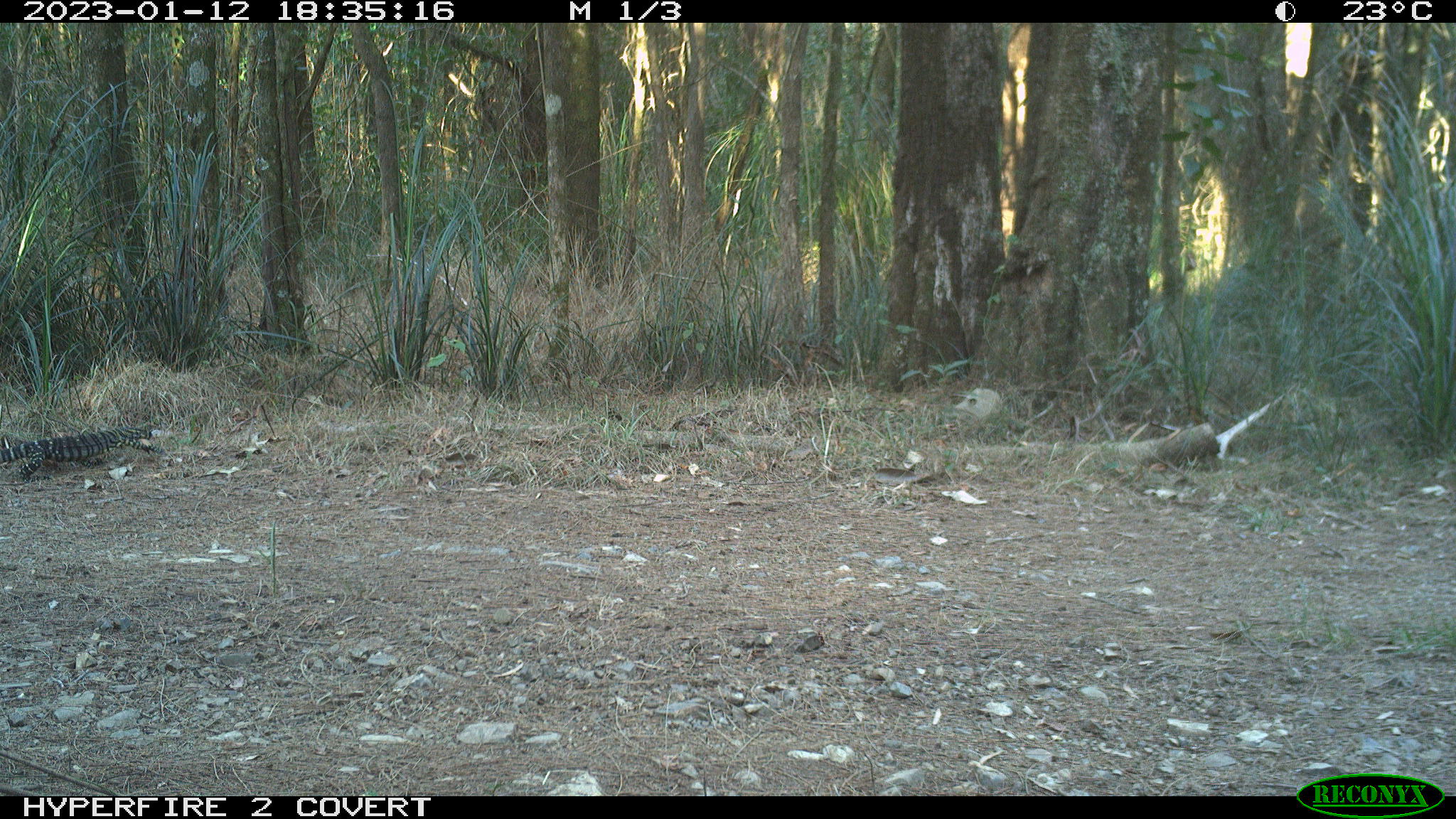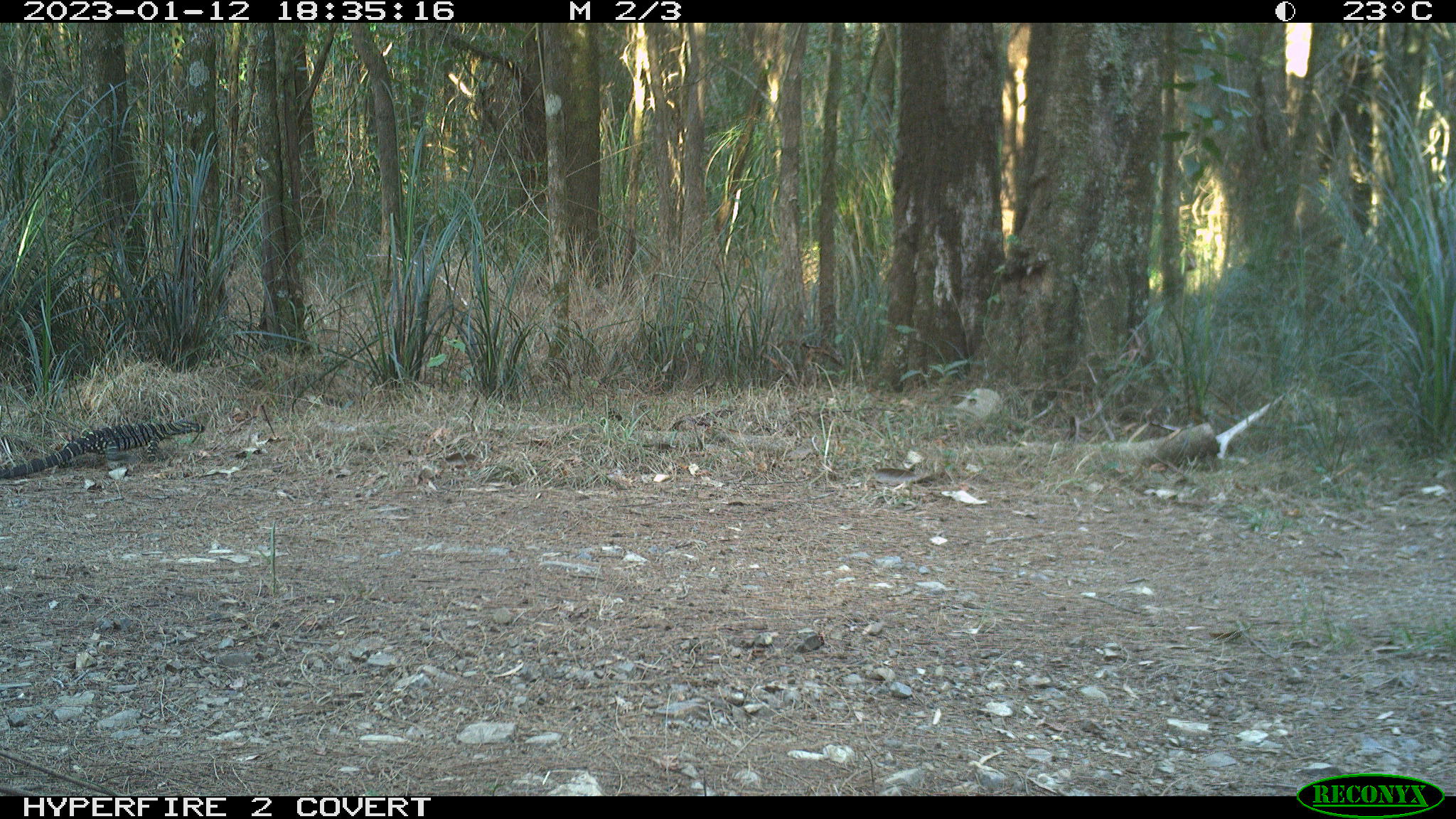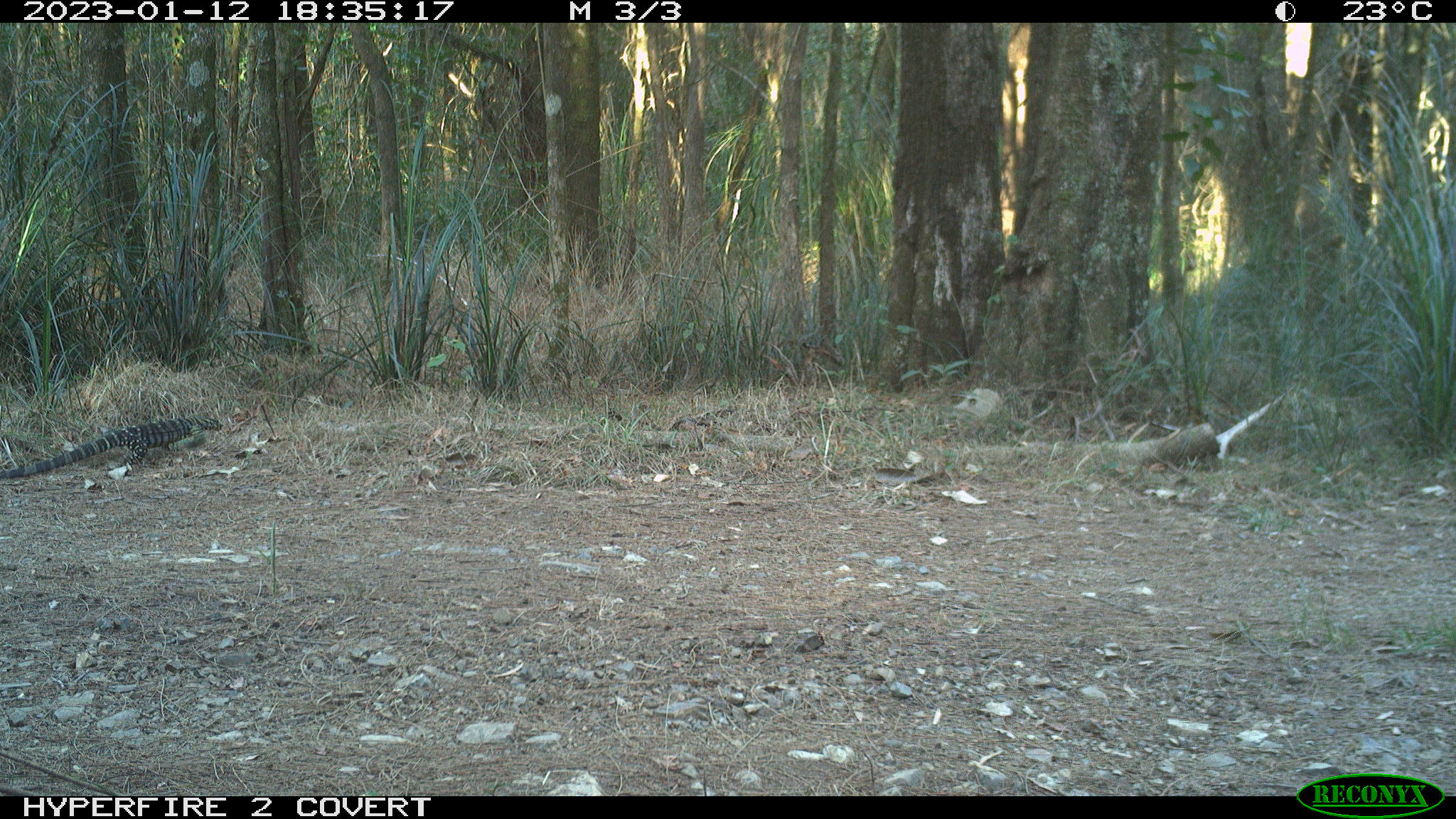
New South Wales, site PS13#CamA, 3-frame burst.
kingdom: Animalia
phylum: Chordata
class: Reptilia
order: Squamata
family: Varanidae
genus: Varanus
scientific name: Varanus varius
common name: lace monitor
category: goanna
Goanna (lace monitor) (Varanus varius).